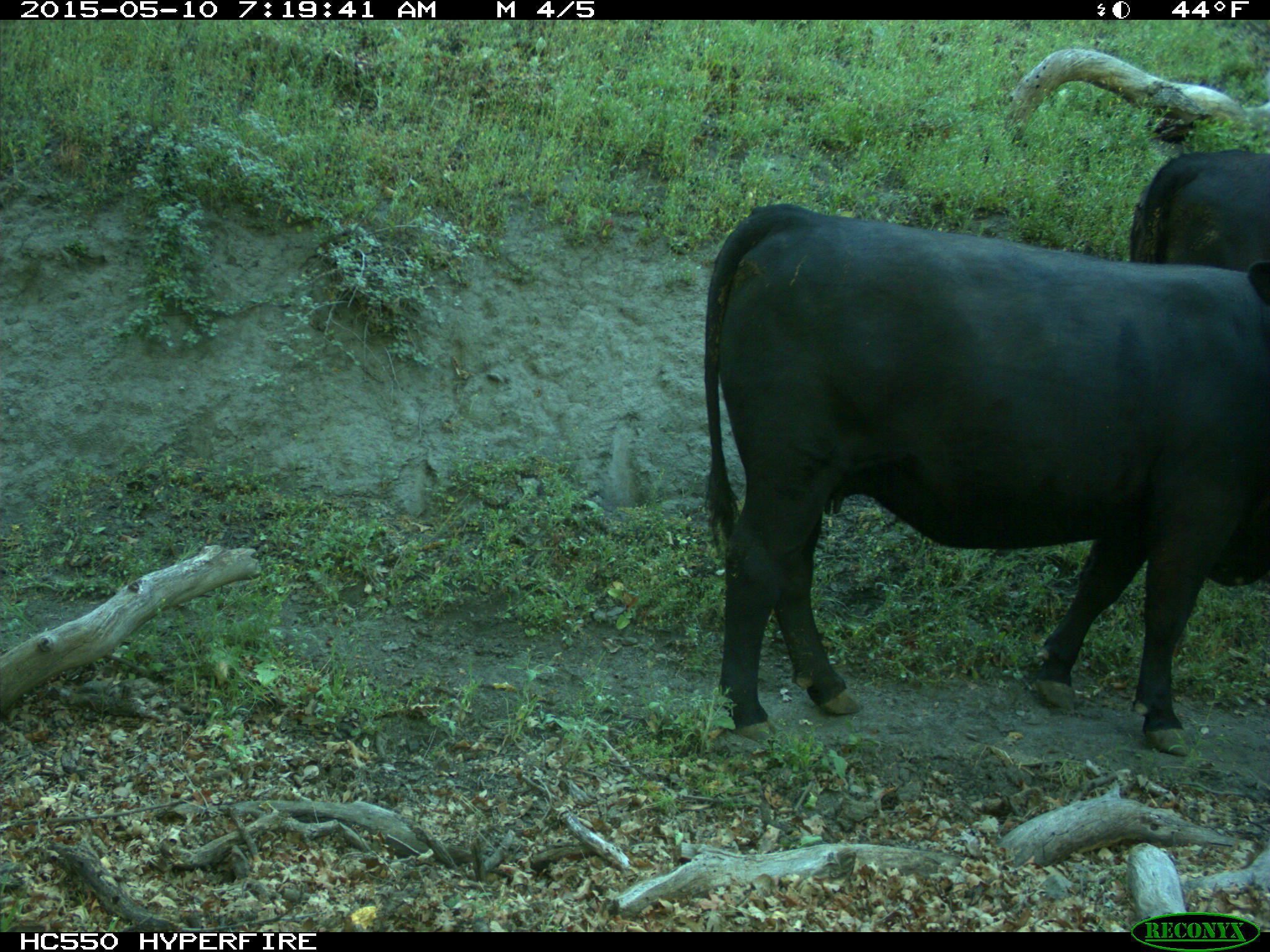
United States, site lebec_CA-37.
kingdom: Animalia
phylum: Chordata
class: Mammalia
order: Artiodactyla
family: Bovidae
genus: Bos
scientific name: Bos taurus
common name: domestic cow